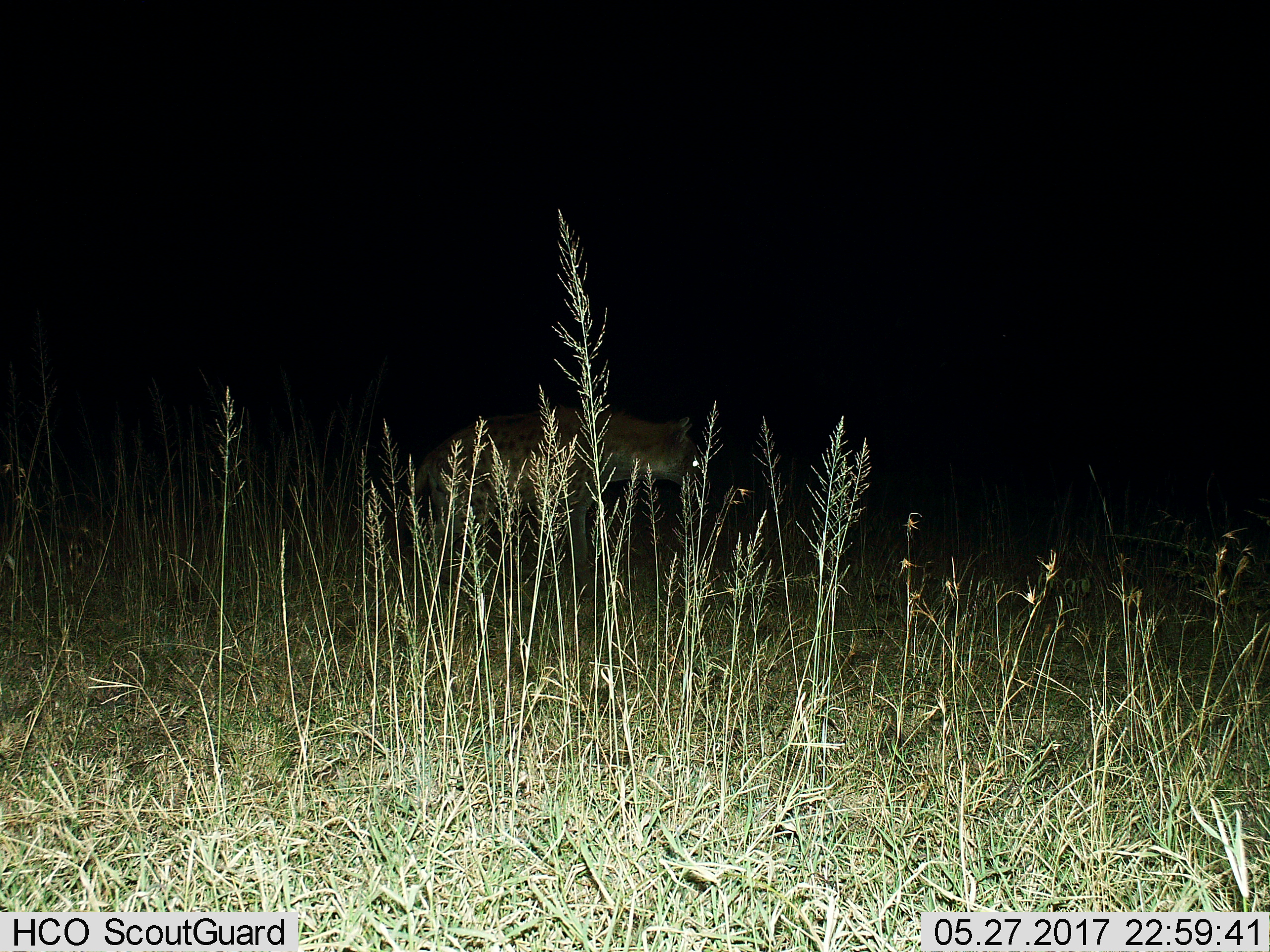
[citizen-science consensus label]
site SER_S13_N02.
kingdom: Animalia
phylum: Chordata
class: Mammalia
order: Carnivora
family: Hyaenidae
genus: Crocuta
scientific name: Crocuta crocuta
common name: spotted hyena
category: hyenaspotted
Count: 1.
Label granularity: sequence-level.